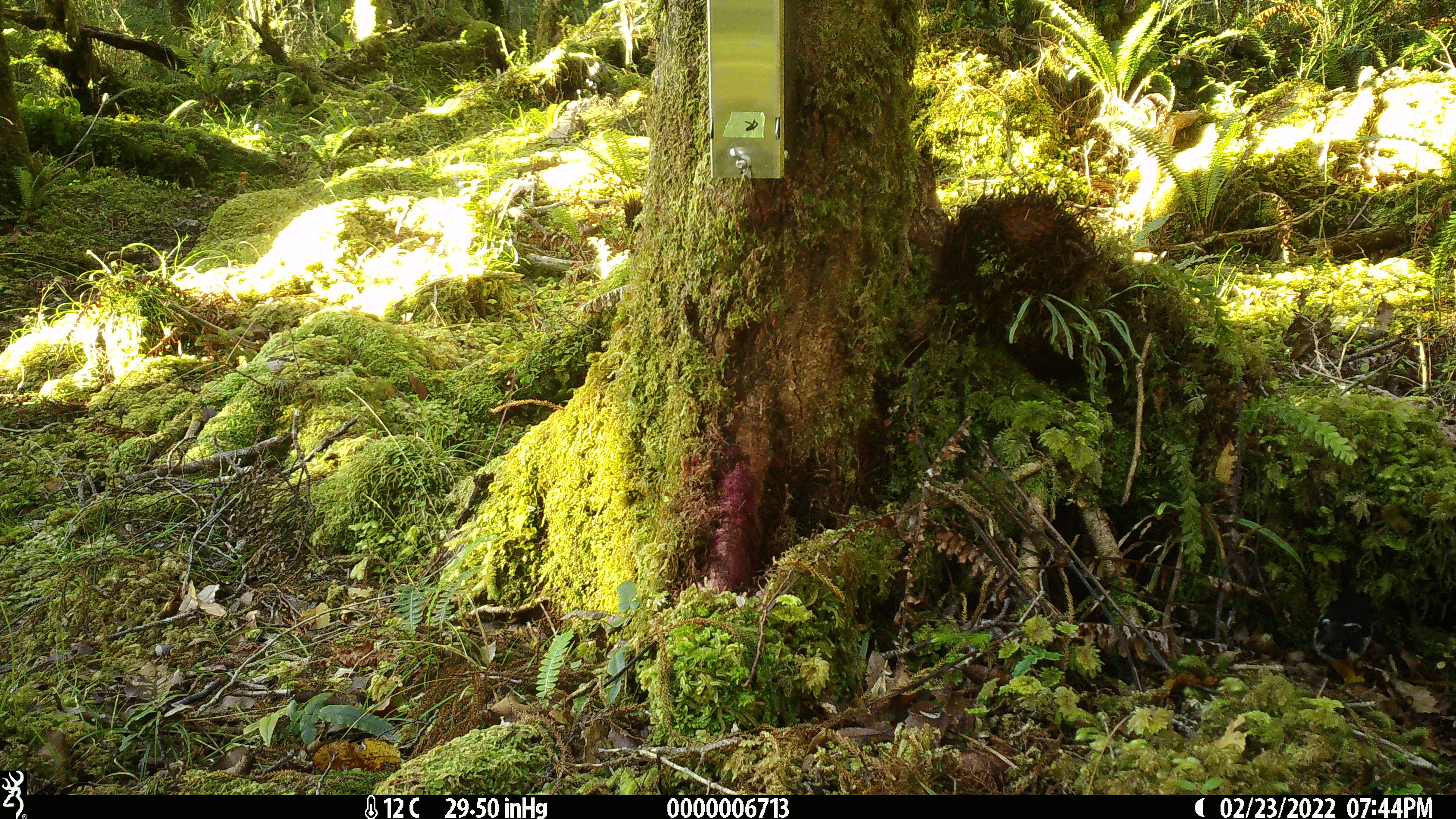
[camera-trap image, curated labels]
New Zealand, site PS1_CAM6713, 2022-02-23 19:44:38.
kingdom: Animalia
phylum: Chordata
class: Aves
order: Passeriformes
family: Petroicidae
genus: Petroica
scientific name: Petroica macrocephala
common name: tomtit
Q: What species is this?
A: Tomtit (Petroica macrocephala).